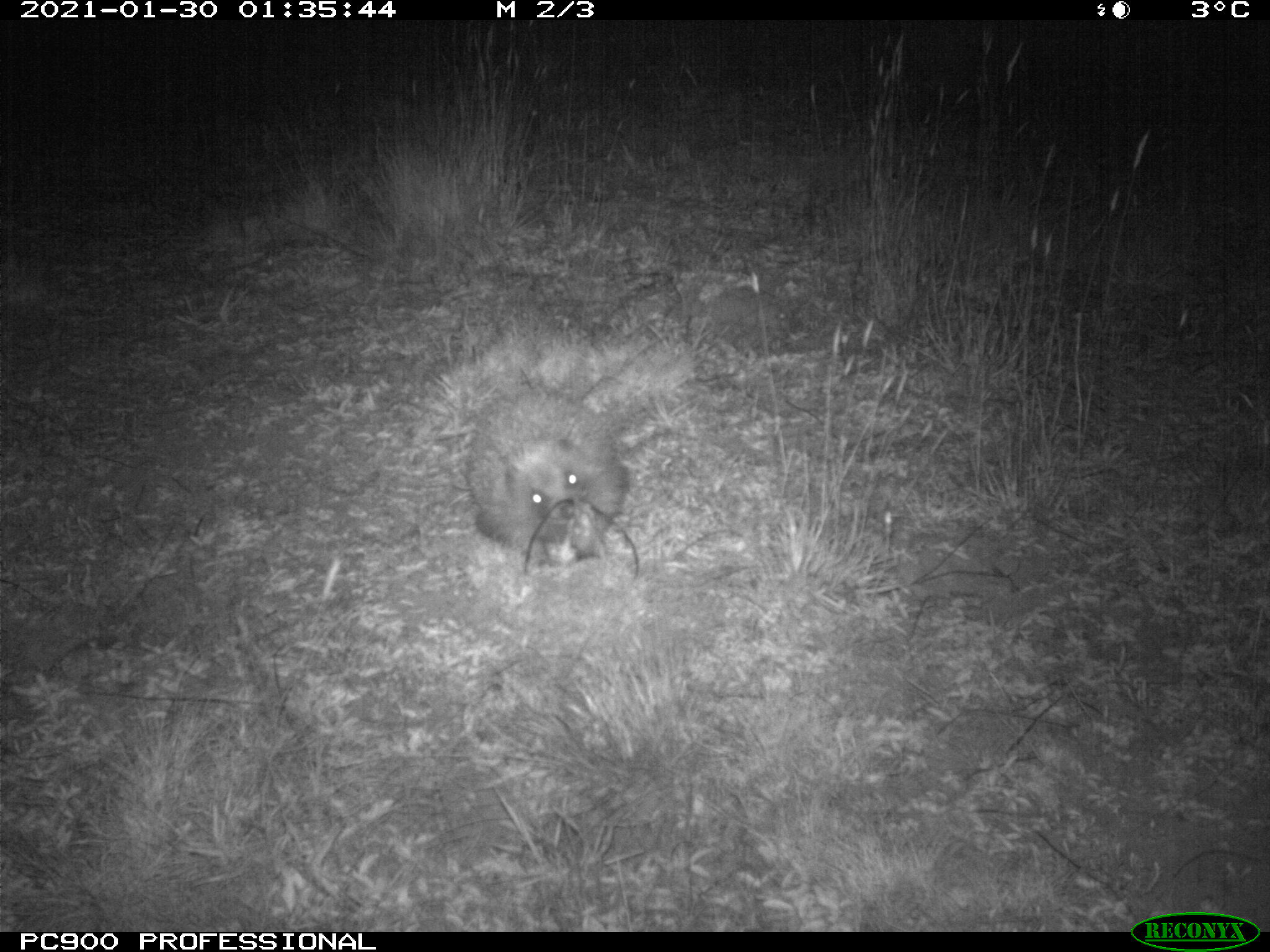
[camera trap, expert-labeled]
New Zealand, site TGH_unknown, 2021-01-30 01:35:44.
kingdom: Animalia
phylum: Chordata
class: Mammalia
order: Eulipotyphla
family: Erinaceidae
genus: Erinaceus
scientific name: Erinaceus europaeus europaeus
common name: european hedgehog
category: hedgehog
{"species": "hedgehog (european hedgehog) (Erinaceus europaeus europaeus)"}